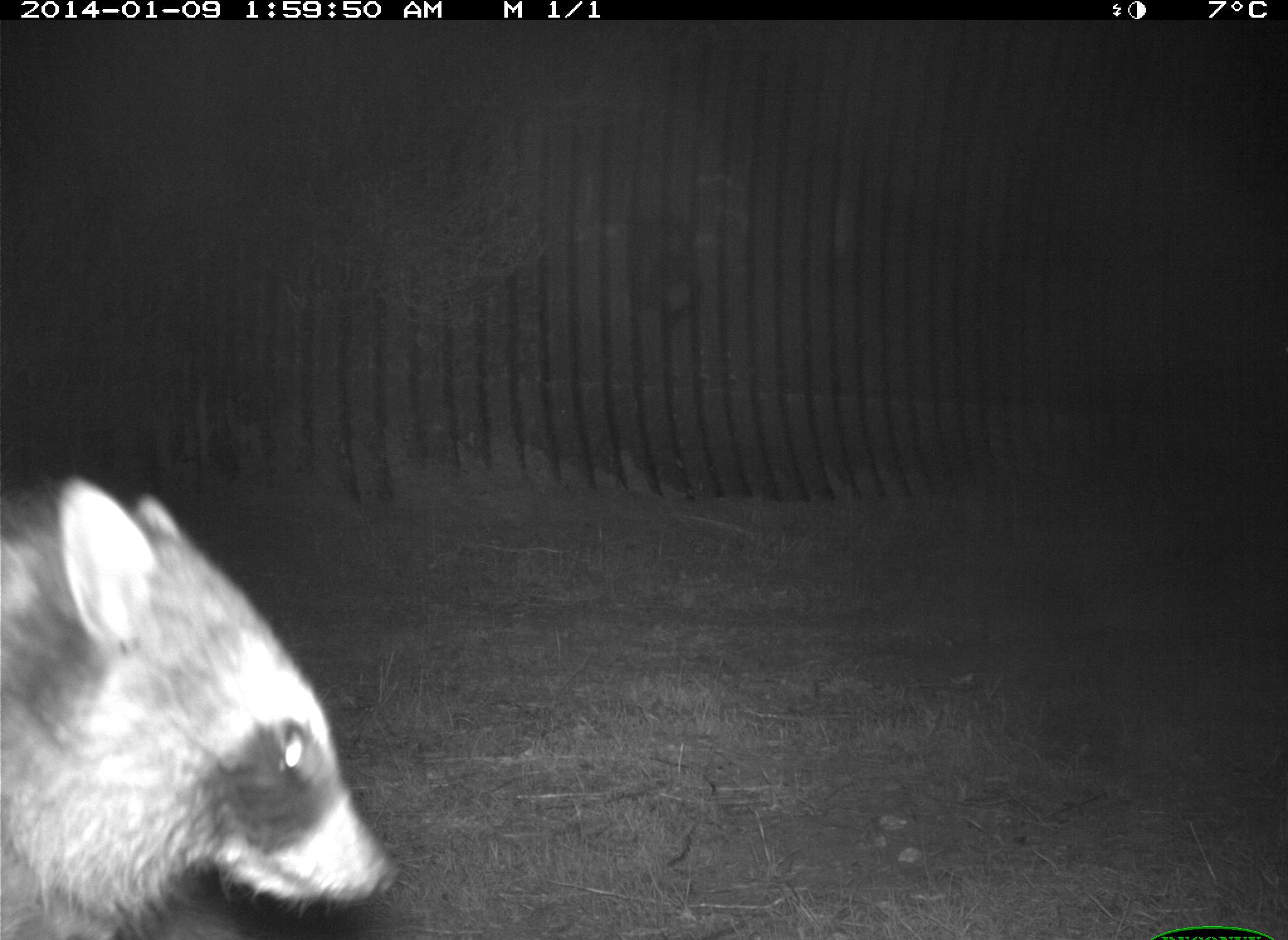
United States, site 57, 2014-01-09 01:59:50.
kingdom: Animalia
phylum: Chordata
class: Mammalia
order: Carnivora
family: Procyonidae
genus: Procyon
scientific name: Procyon lotor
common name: raccoon